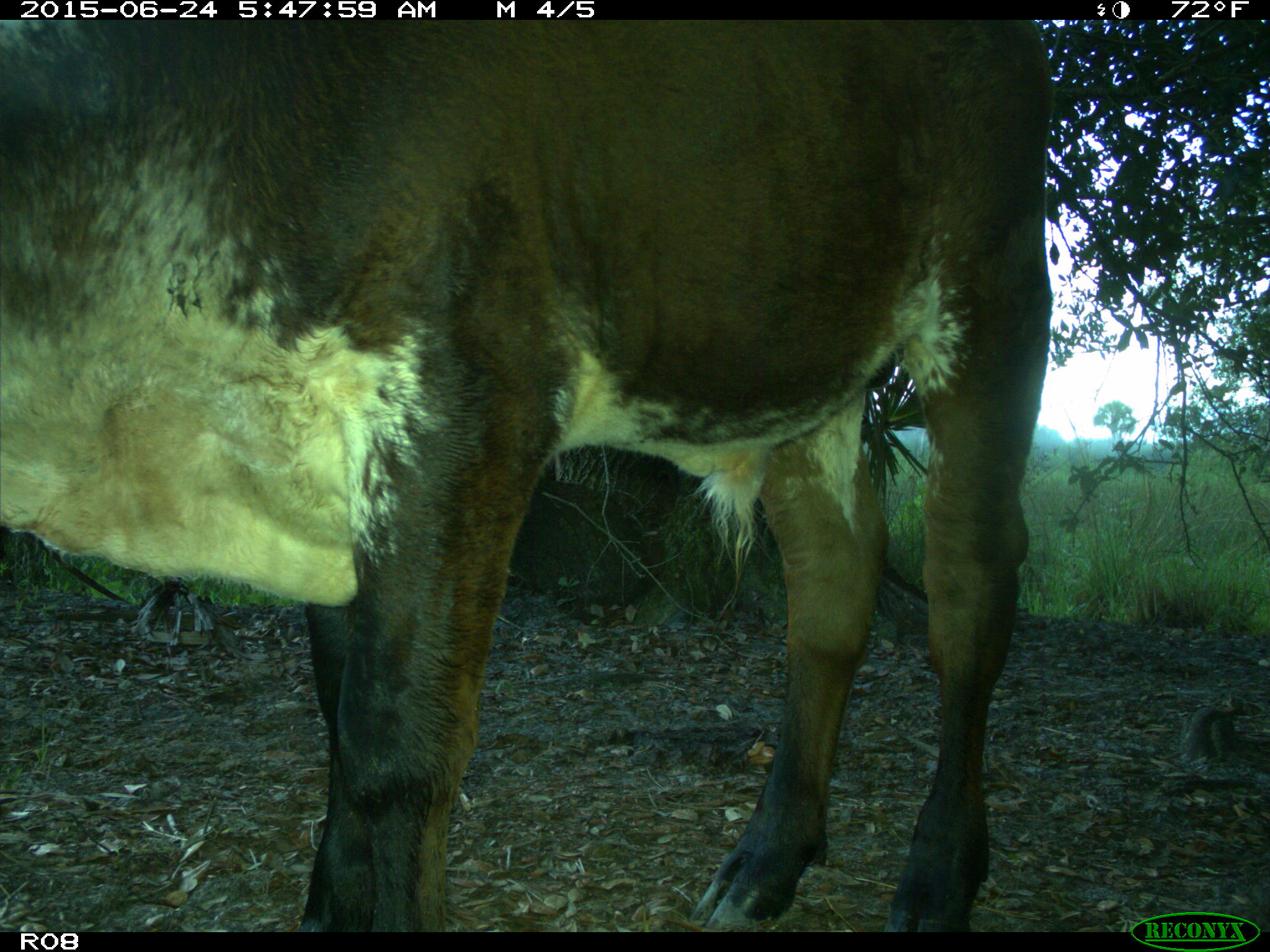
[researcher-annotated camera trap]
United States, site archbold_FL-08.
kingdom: Animalia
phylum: Chordata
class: Mammalia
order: Artiodactyla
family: Bovidae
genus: Bos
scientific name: Bos taurus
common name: domestic cow